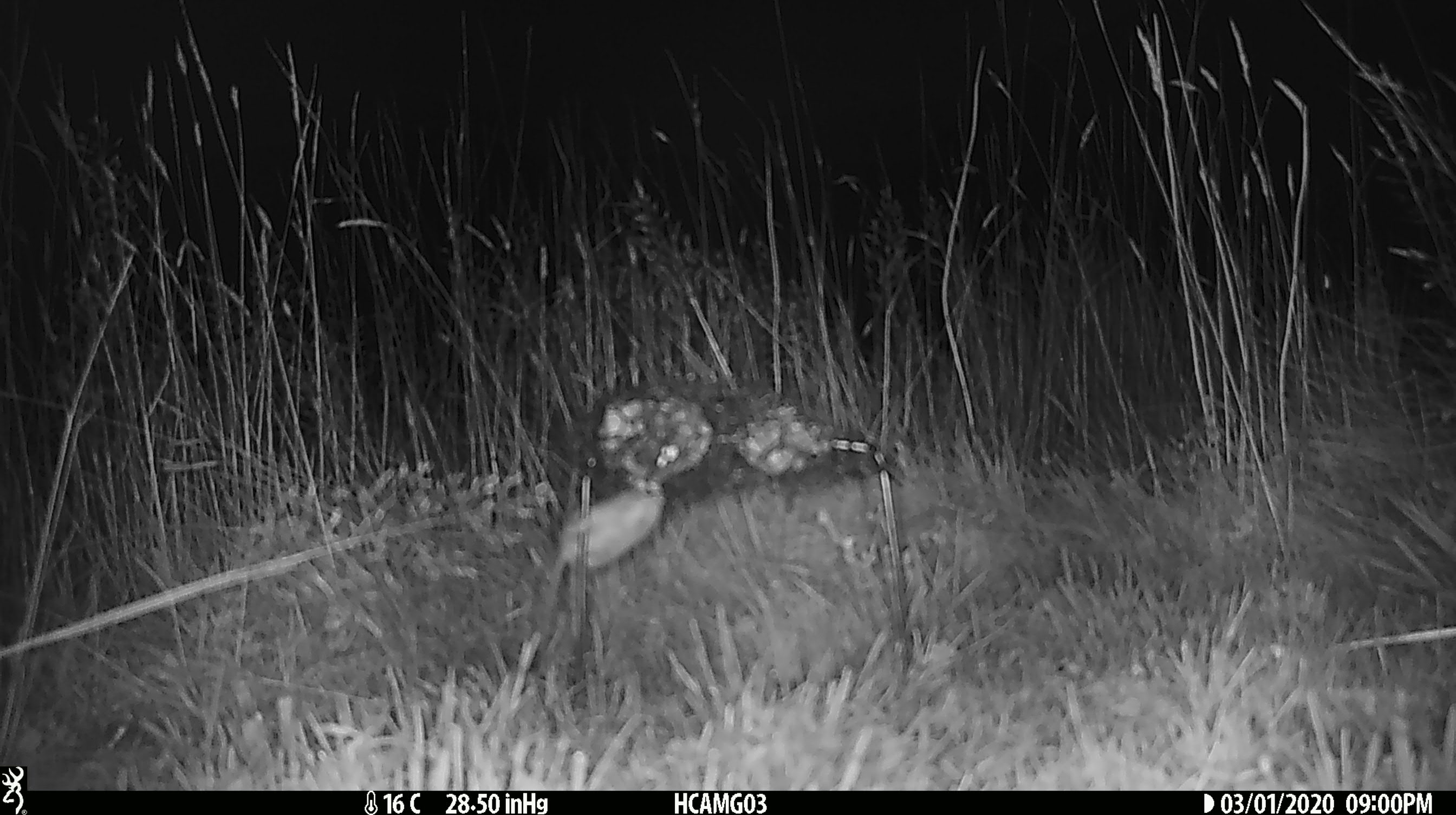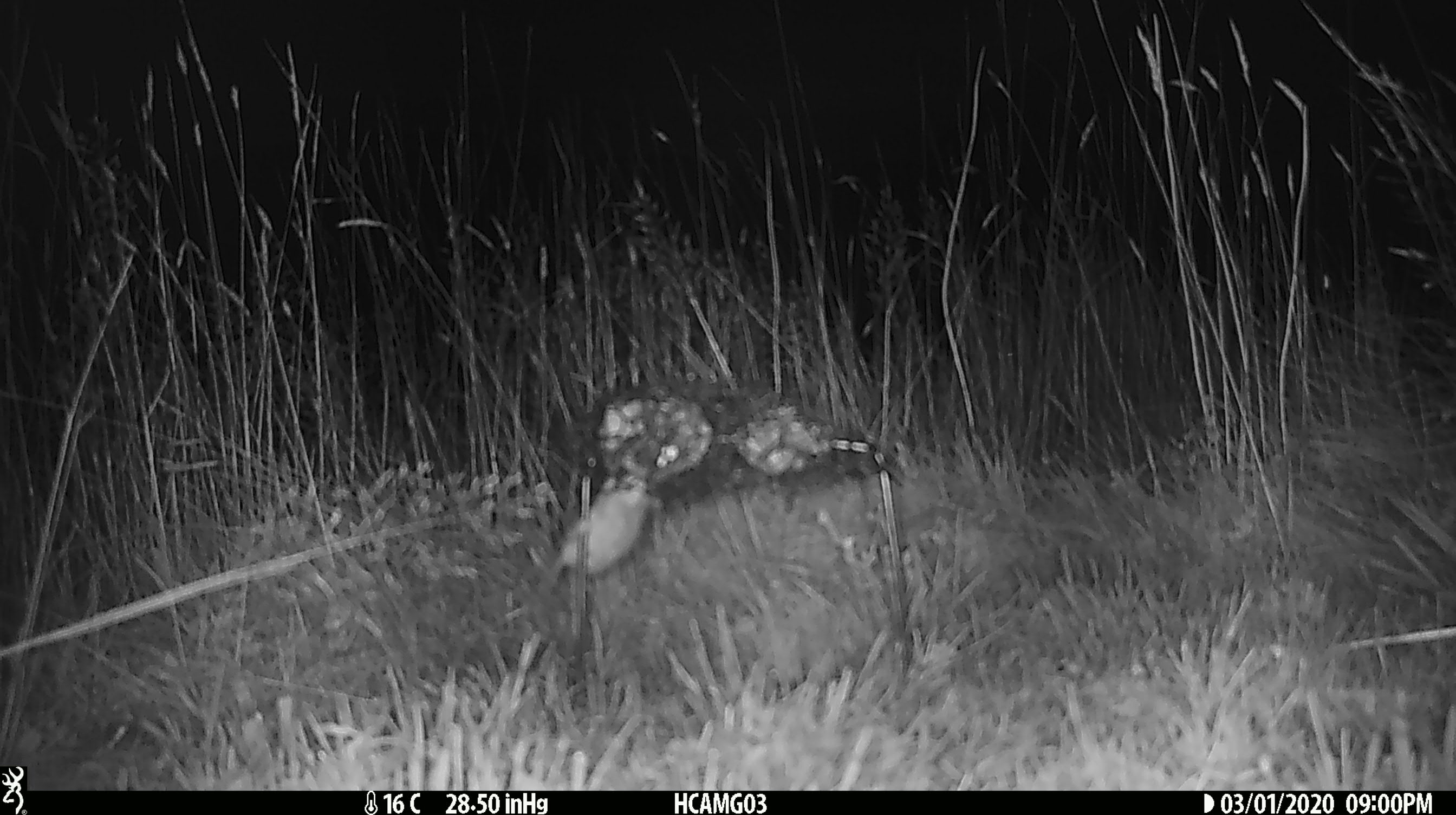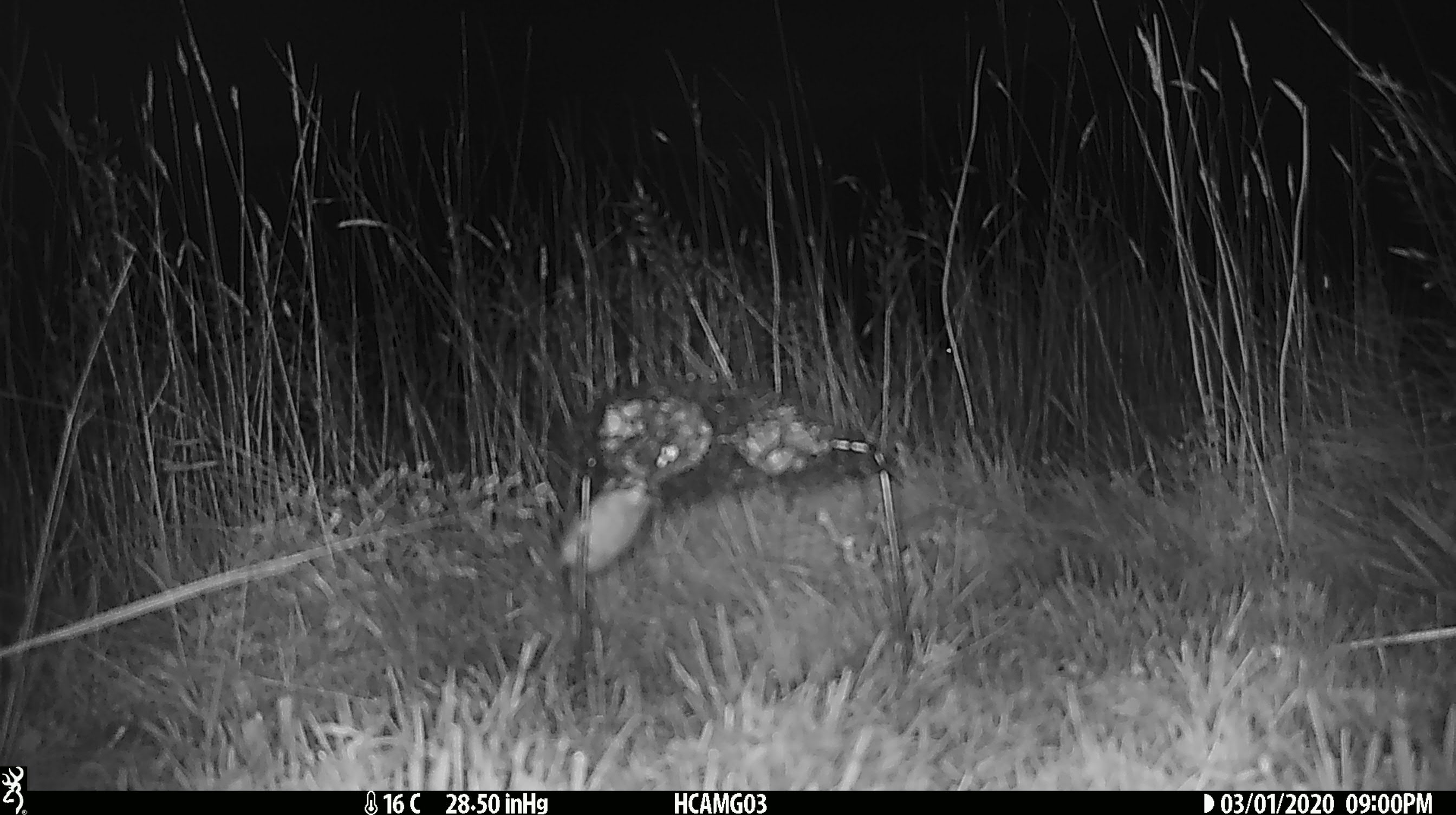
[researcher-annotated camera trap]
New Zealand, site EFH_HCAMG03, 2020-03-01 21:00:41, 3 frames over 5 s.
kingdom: Animalia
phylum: Chordata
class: Mammalia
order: Rodentia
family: Muridae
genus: Mus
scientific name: Mus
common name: mouse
Mouse (Mus).